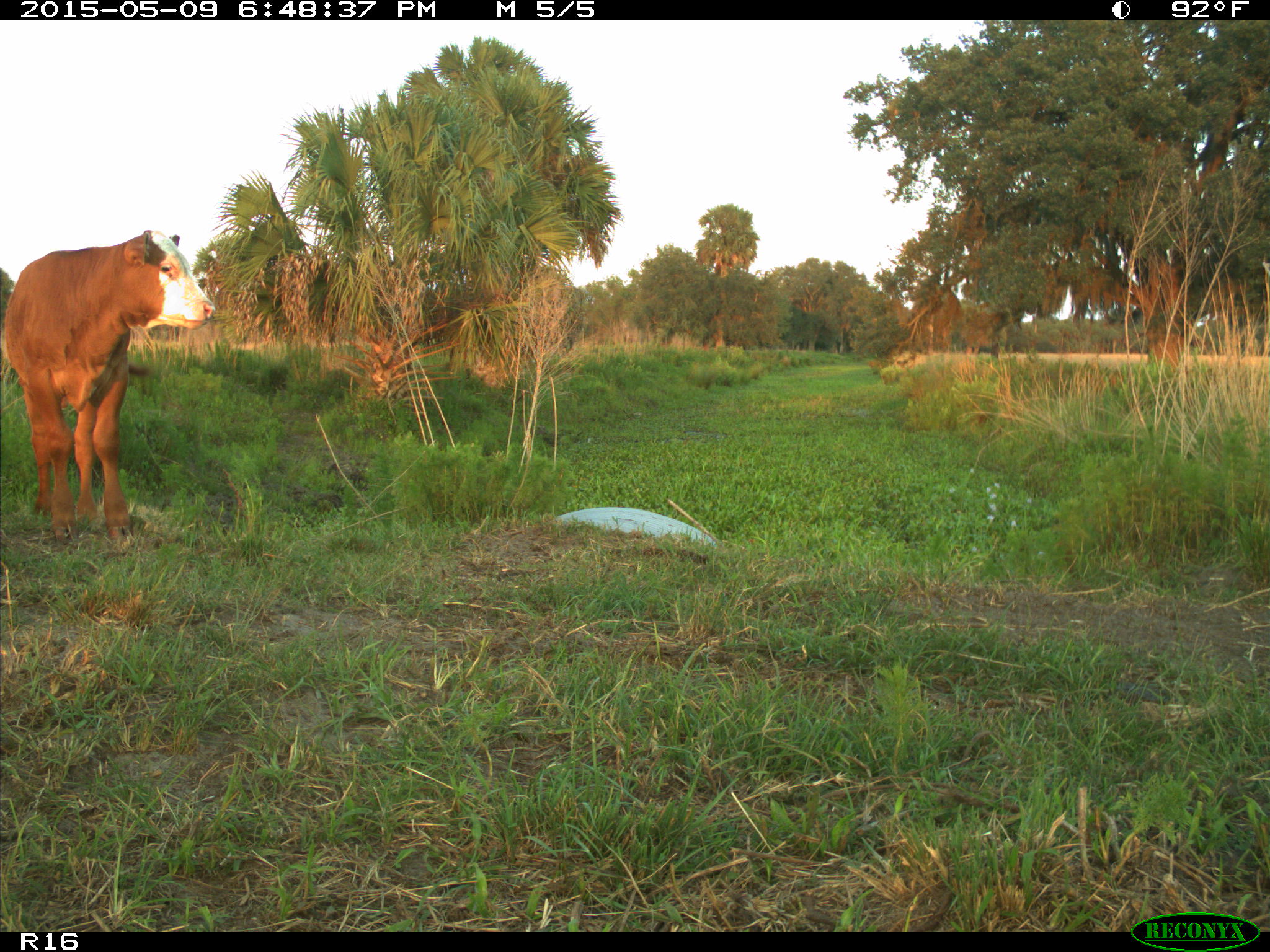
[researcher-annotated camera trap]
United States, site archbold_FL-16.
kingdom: Animalia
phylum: Chordata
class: Mammalia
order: Artiodactyla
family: Bovidae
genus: Bos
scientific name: Bos taurus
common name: domestic cow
Bos taurus (domestic cow).